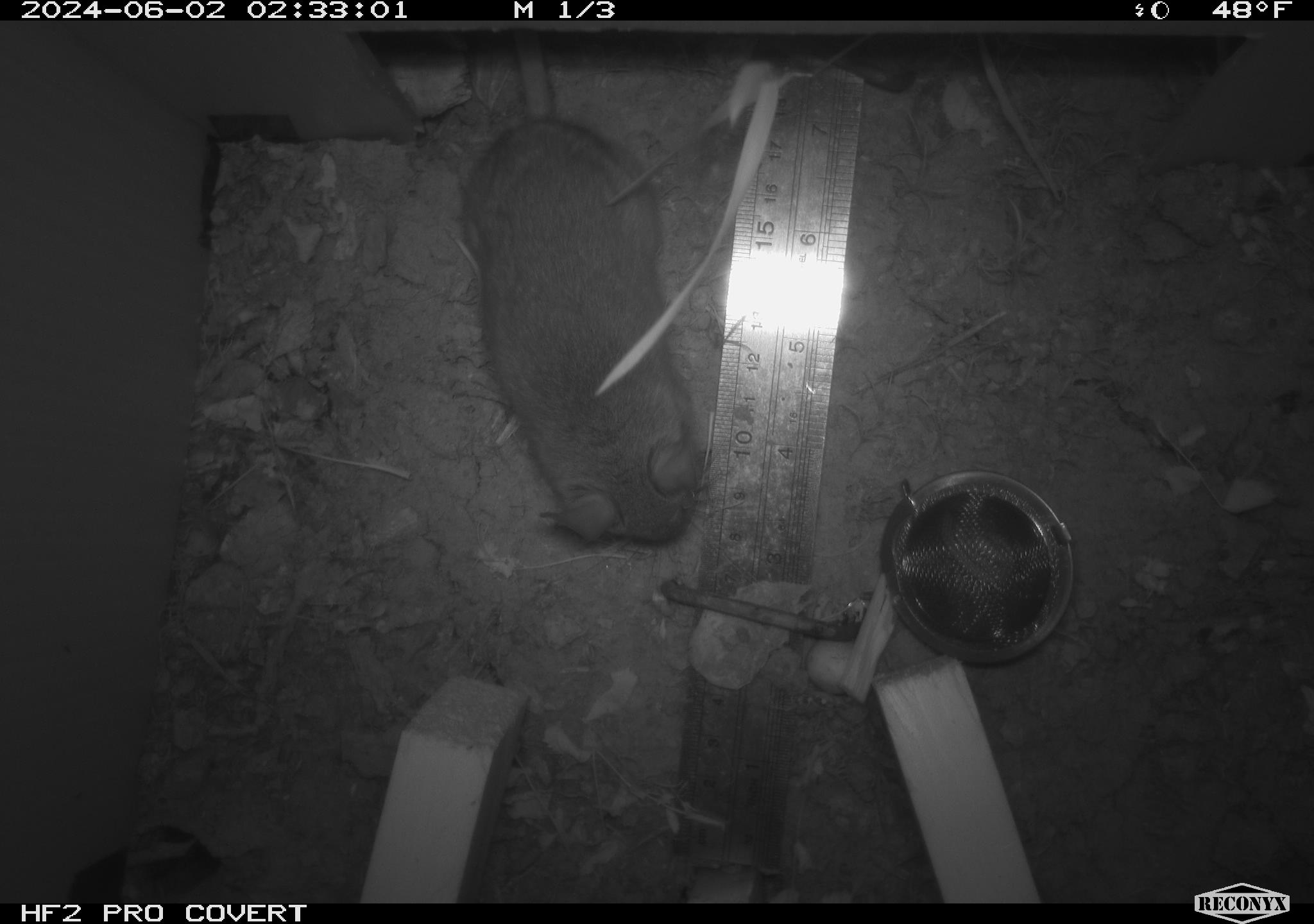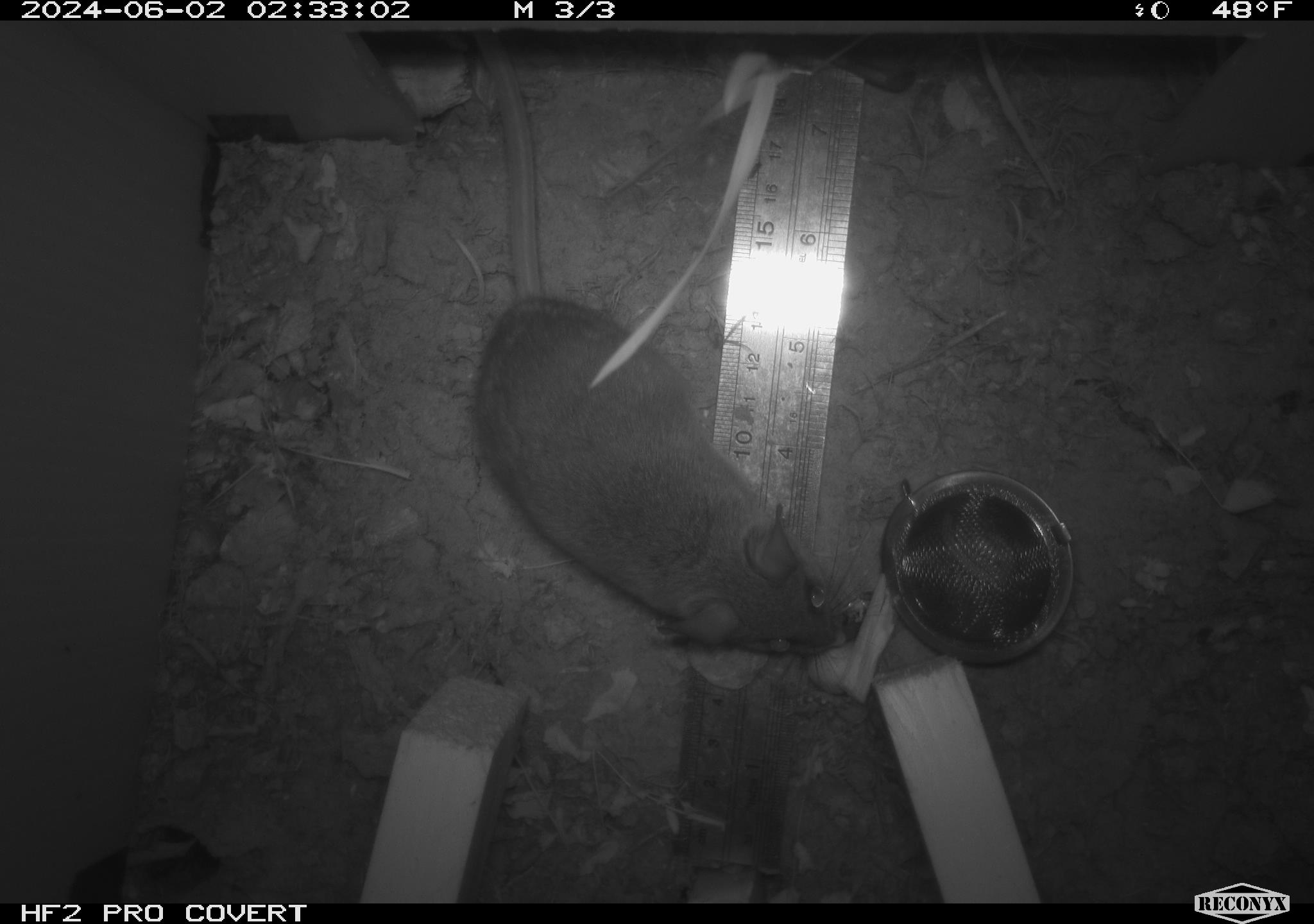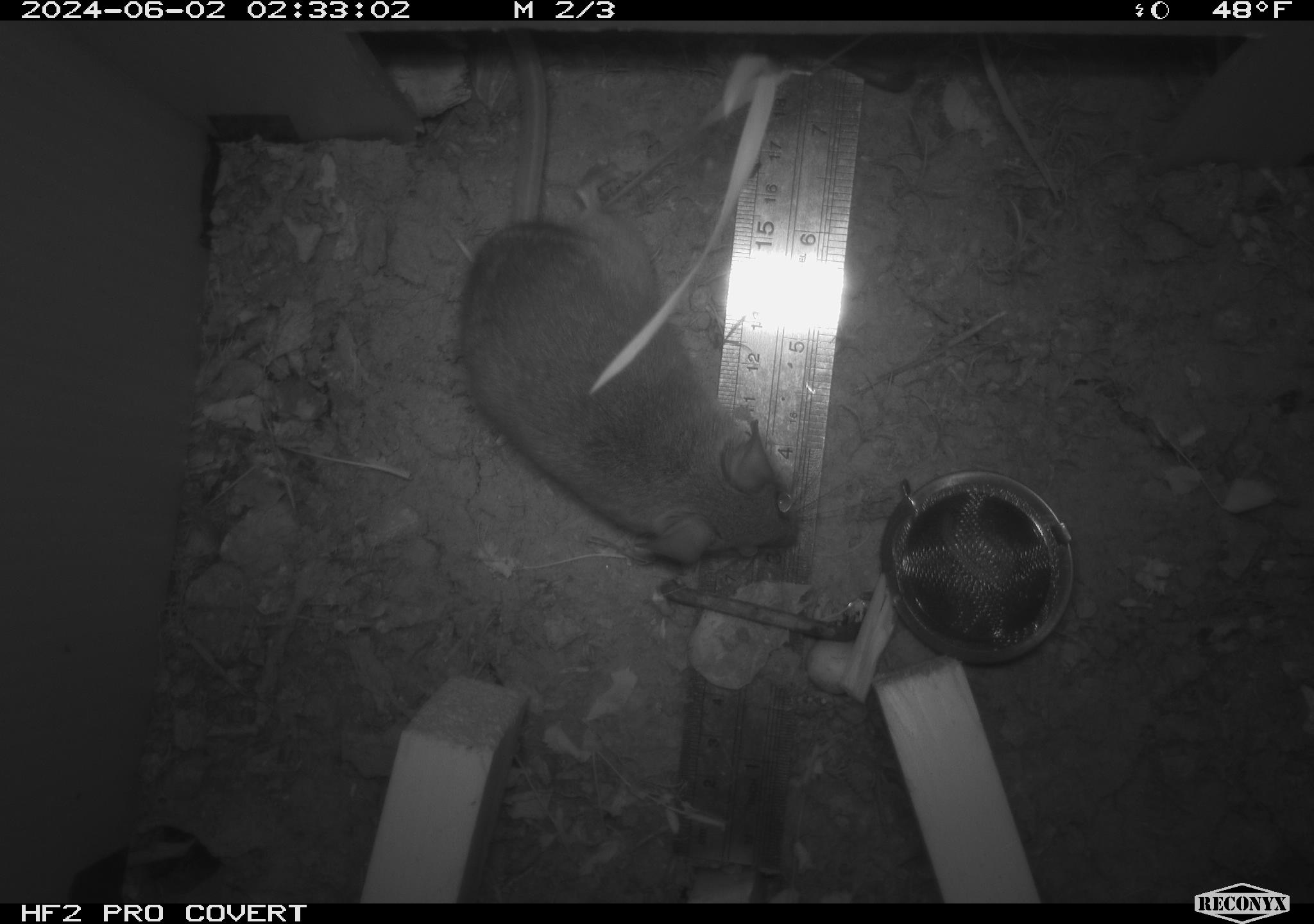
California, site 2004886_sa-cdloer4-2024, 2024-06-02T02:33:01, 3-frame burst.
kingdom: Animalia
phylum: Chordata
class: Mammalia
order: Rodentia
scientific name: Rodentia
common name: rodent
Rodent (Rodentia).